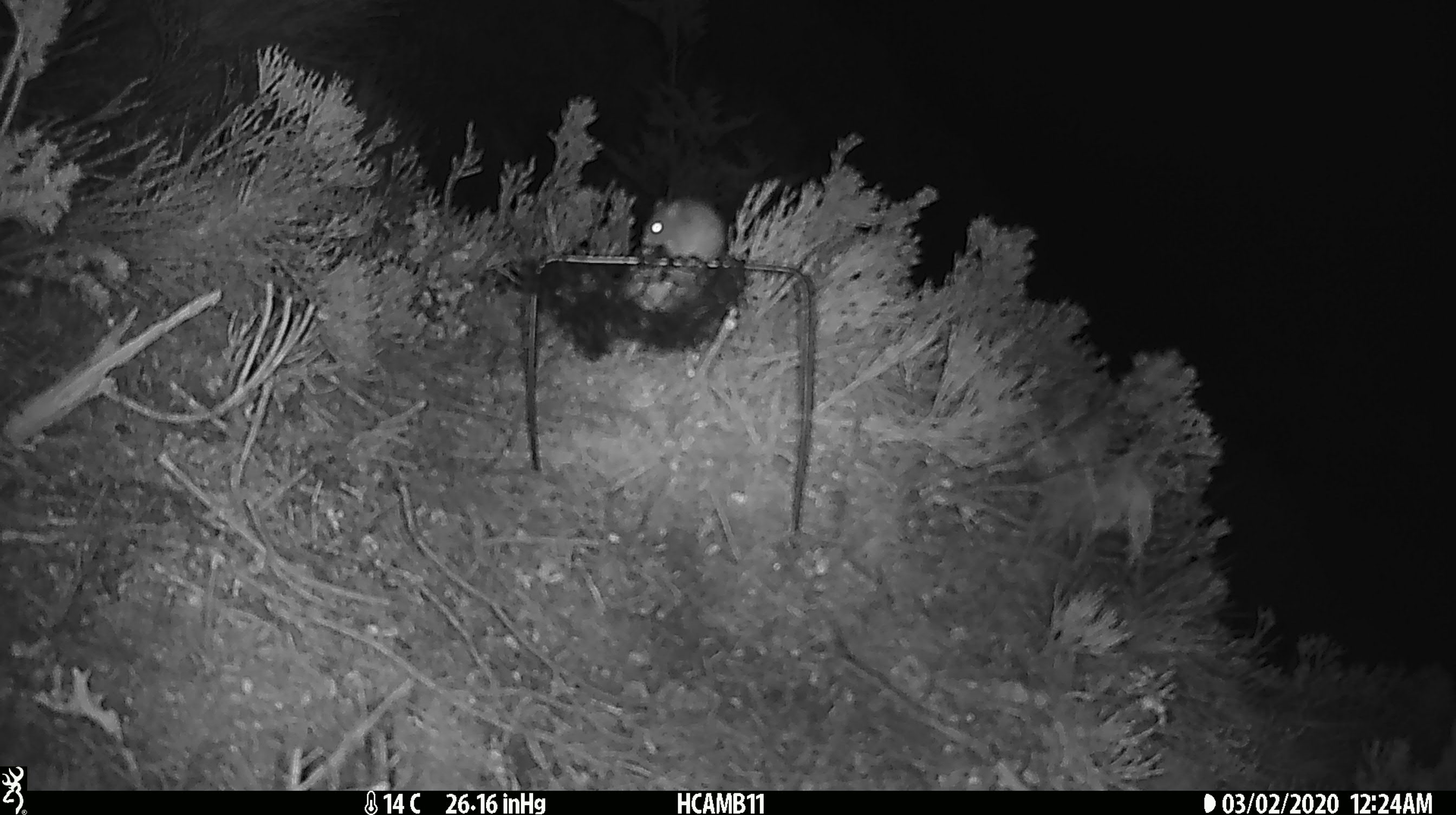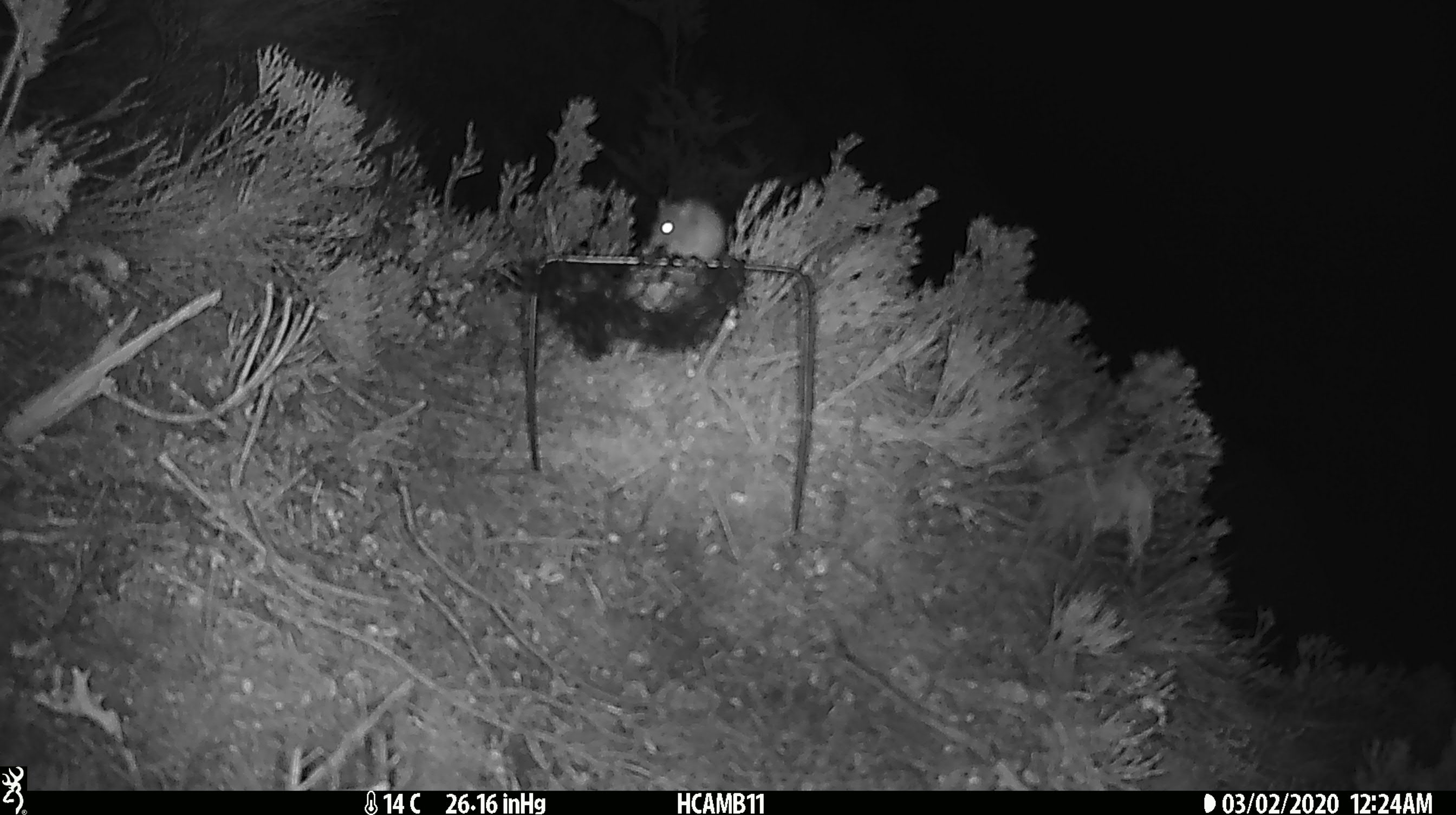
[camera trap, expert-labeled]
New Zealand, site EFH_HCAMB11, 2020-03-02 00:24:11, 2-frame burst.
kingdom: Animalia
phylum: Chordata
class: Mammalia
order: Rodentia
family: Muridae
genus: Mus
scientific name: Mus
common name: mouse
Mouse (Mus).